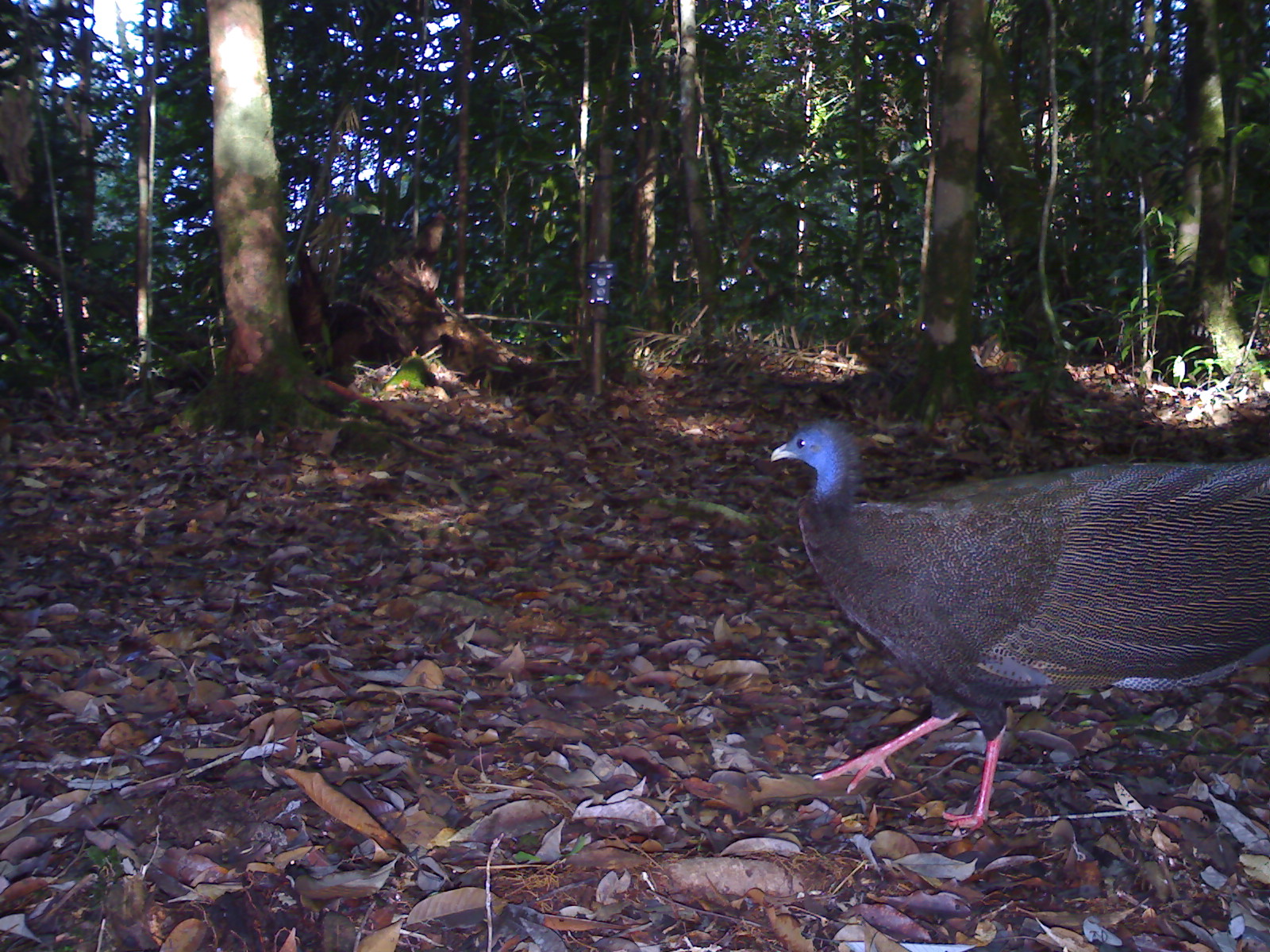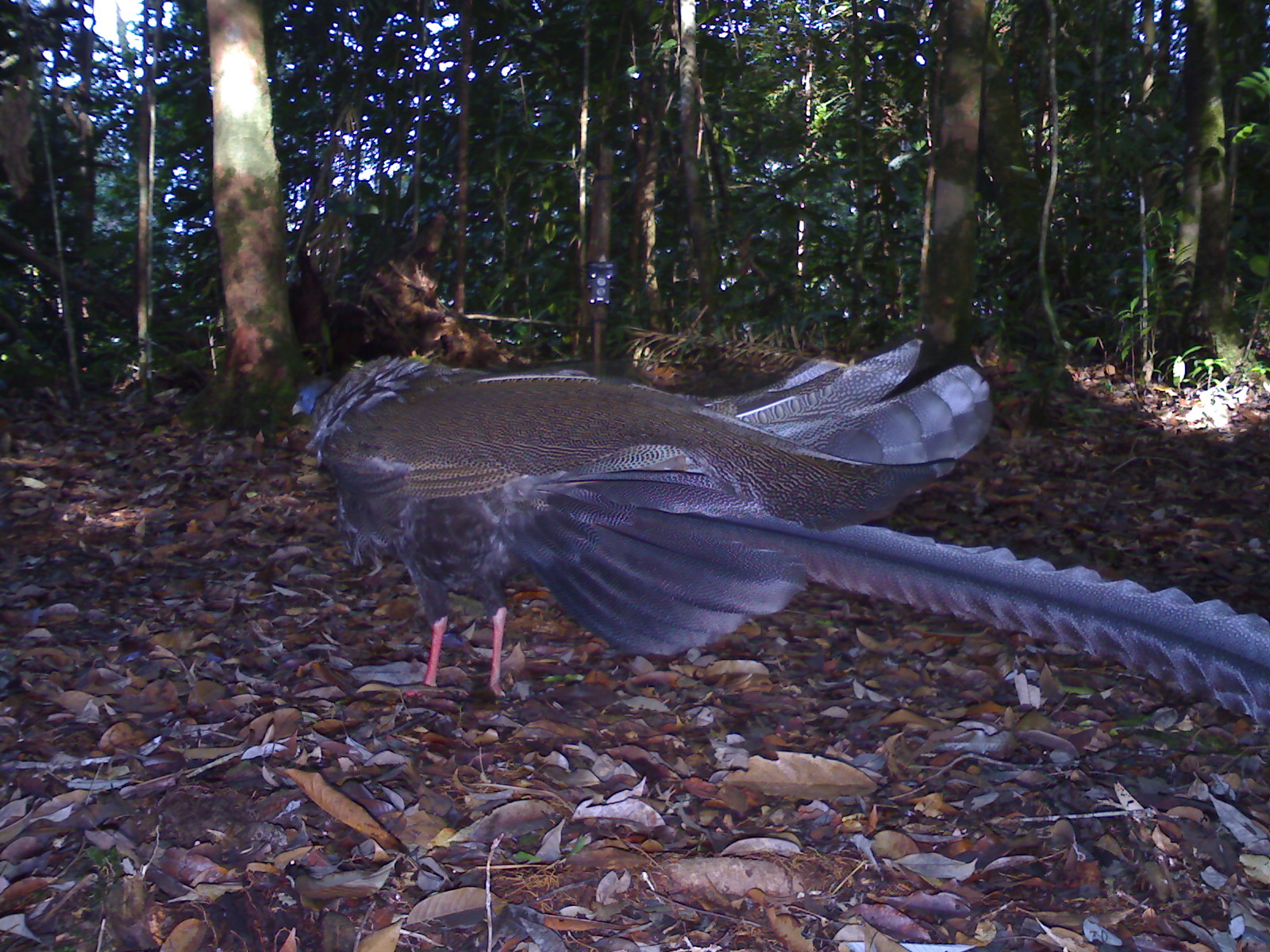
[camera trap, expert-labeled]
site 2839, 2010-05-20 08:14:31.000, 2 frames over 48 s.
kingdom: Animalia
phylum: Chordata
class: Aves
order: Galliformes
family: Phasianidae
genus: Argusianus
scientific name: Argusianus argus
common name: great argus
Argusianus argus (great argus), count 1.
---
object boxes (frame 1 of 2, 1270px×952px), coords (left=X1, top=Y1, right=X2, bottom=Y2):
argusianus argus: (left=770, top=418, right=1261, bottom=837)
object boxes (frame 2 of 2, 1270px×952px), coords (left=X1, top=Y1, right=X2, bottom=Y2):
argusianus argus: (left=290, top=335, right=1267, bottom=731)